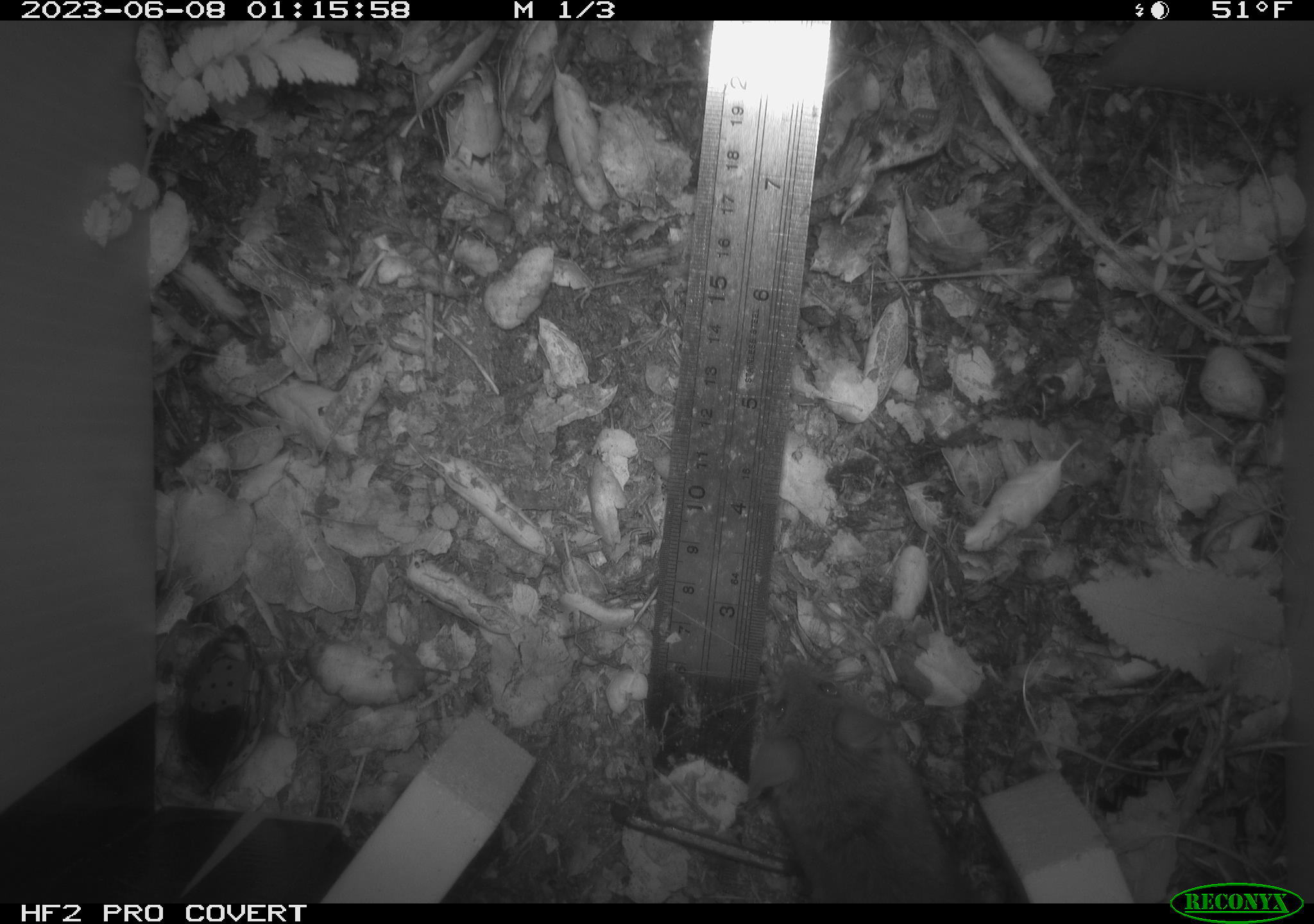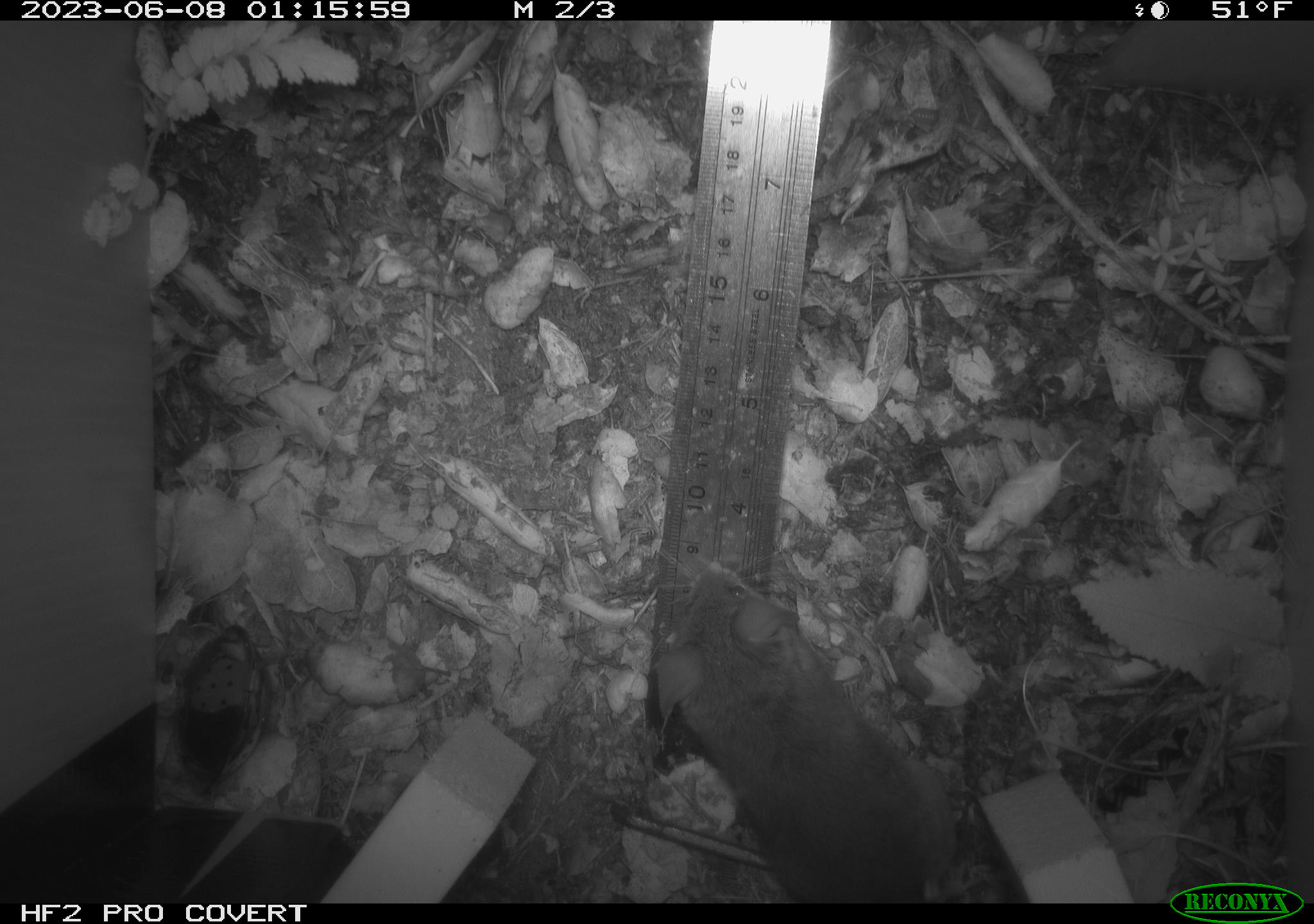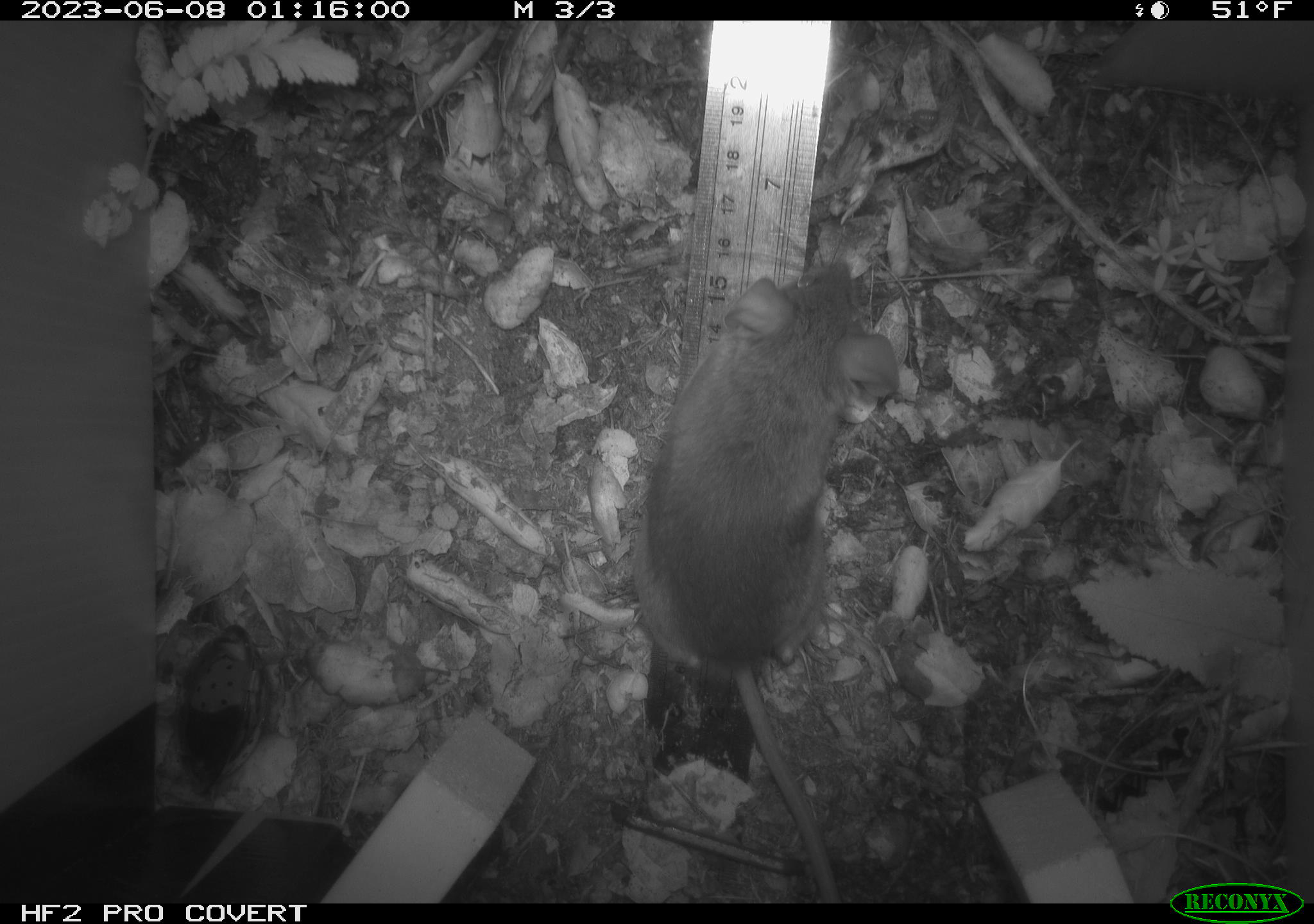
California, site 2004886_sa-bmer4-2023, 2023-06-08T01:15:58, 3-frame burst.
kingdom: Animalia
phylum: Chordata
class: Mammalia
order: Rodentia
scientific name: Rodentia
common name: mouse species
Mouse species (Rodentia).